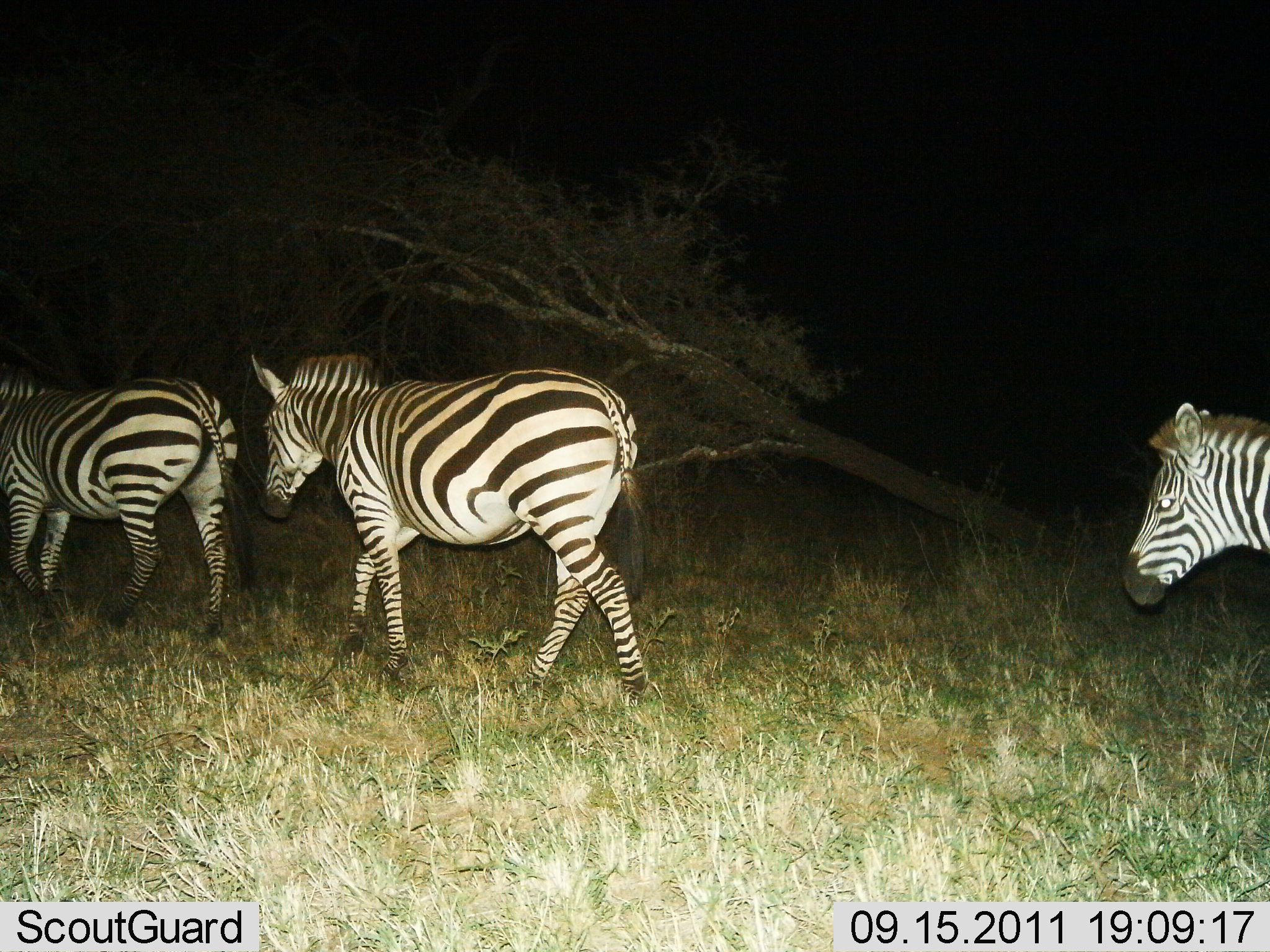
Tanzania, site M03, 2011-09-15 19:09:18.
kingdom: Animalia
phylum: Chordata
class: Mammalia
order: Perissodactyla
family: Equidae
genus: Equus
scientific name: Equus quagga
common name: plains zebra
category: zebra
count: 3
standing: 0%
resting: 0%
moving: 100%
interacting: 0%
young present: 0%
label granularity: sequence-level